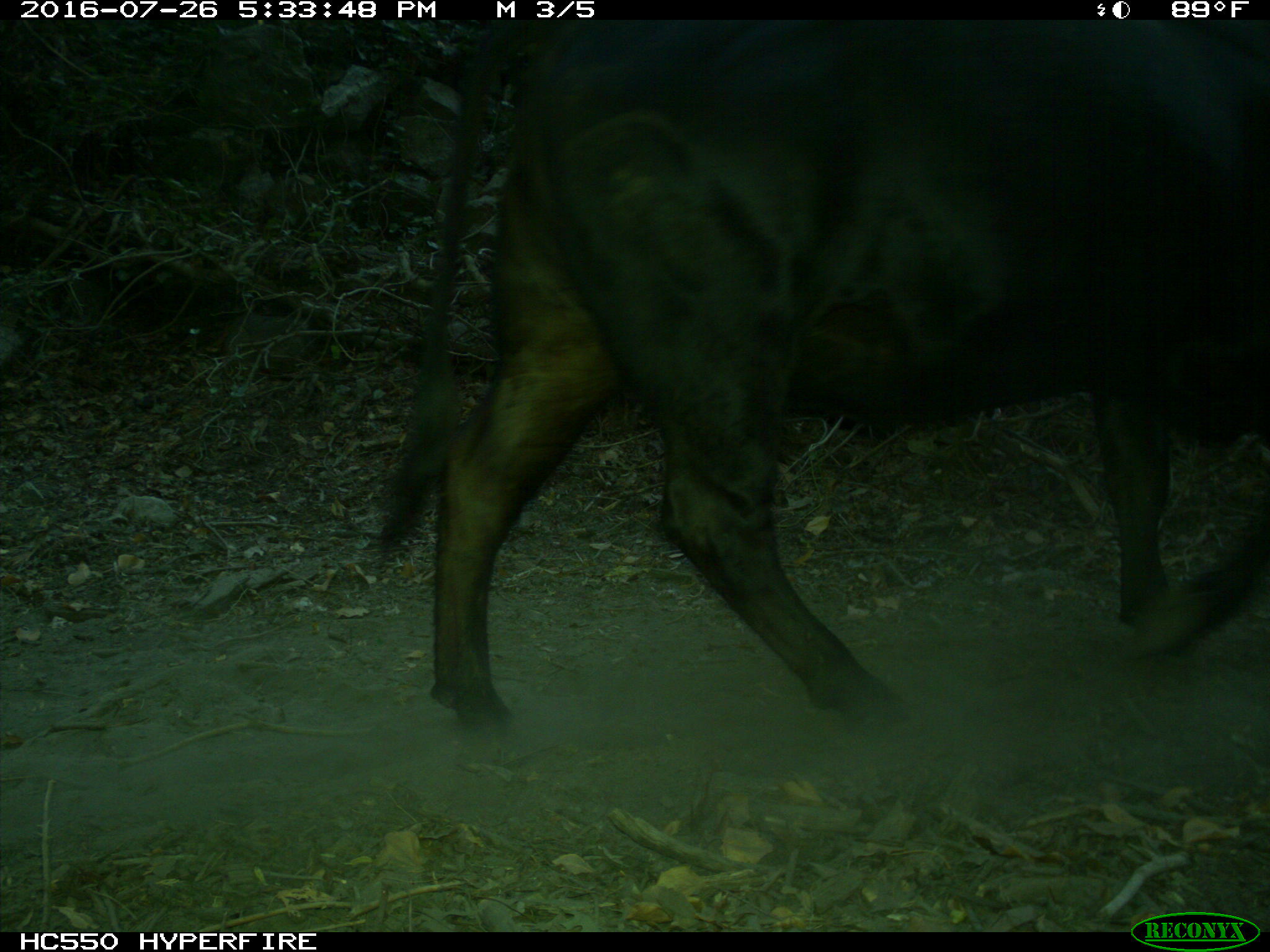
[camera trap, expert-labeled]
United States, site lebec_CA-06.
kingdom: Animalia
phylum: Chordata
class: Mammalia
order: Artiodactyla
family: Bovidae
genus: Bos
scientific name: Bos taurus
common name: domestic cow